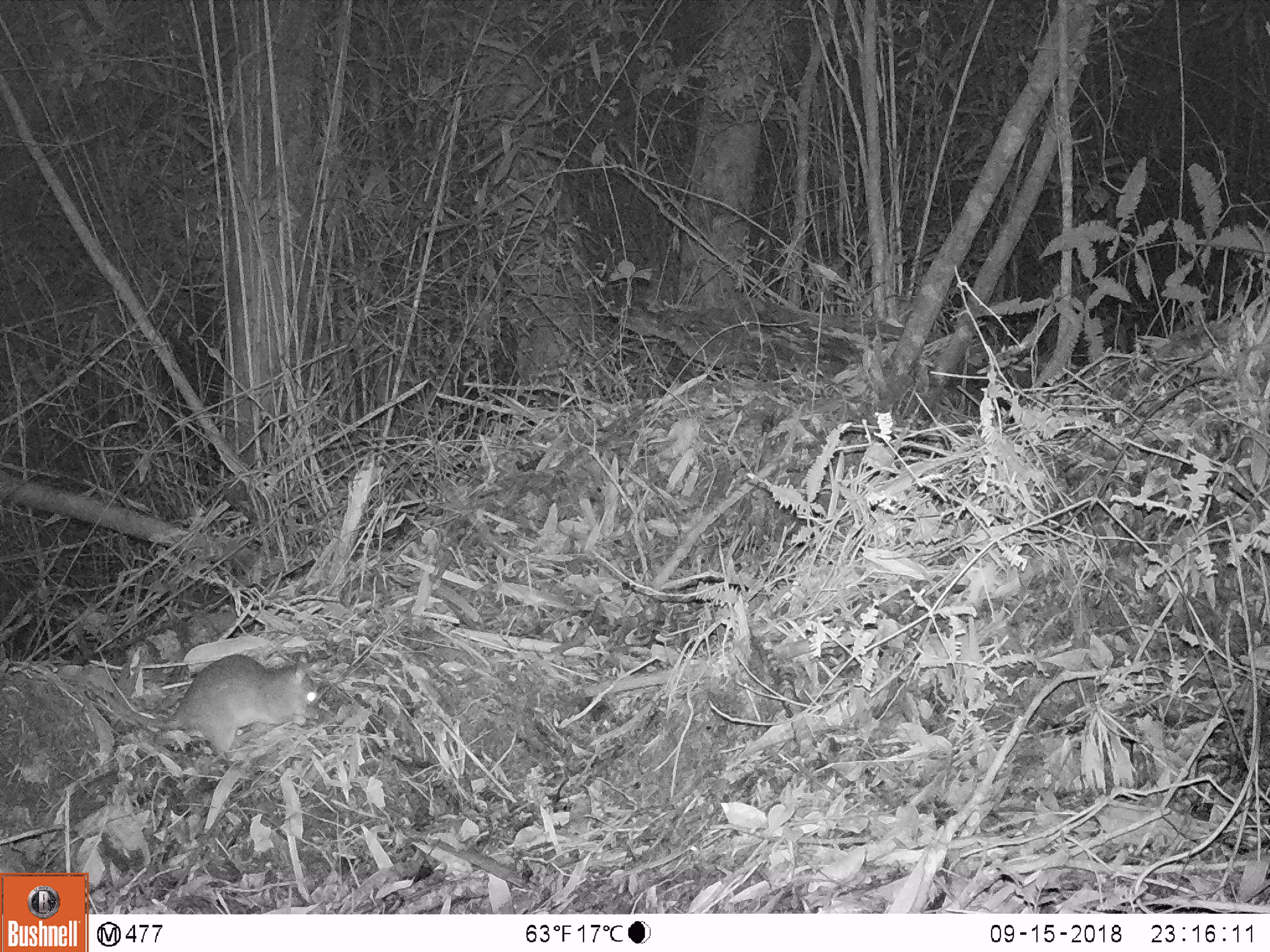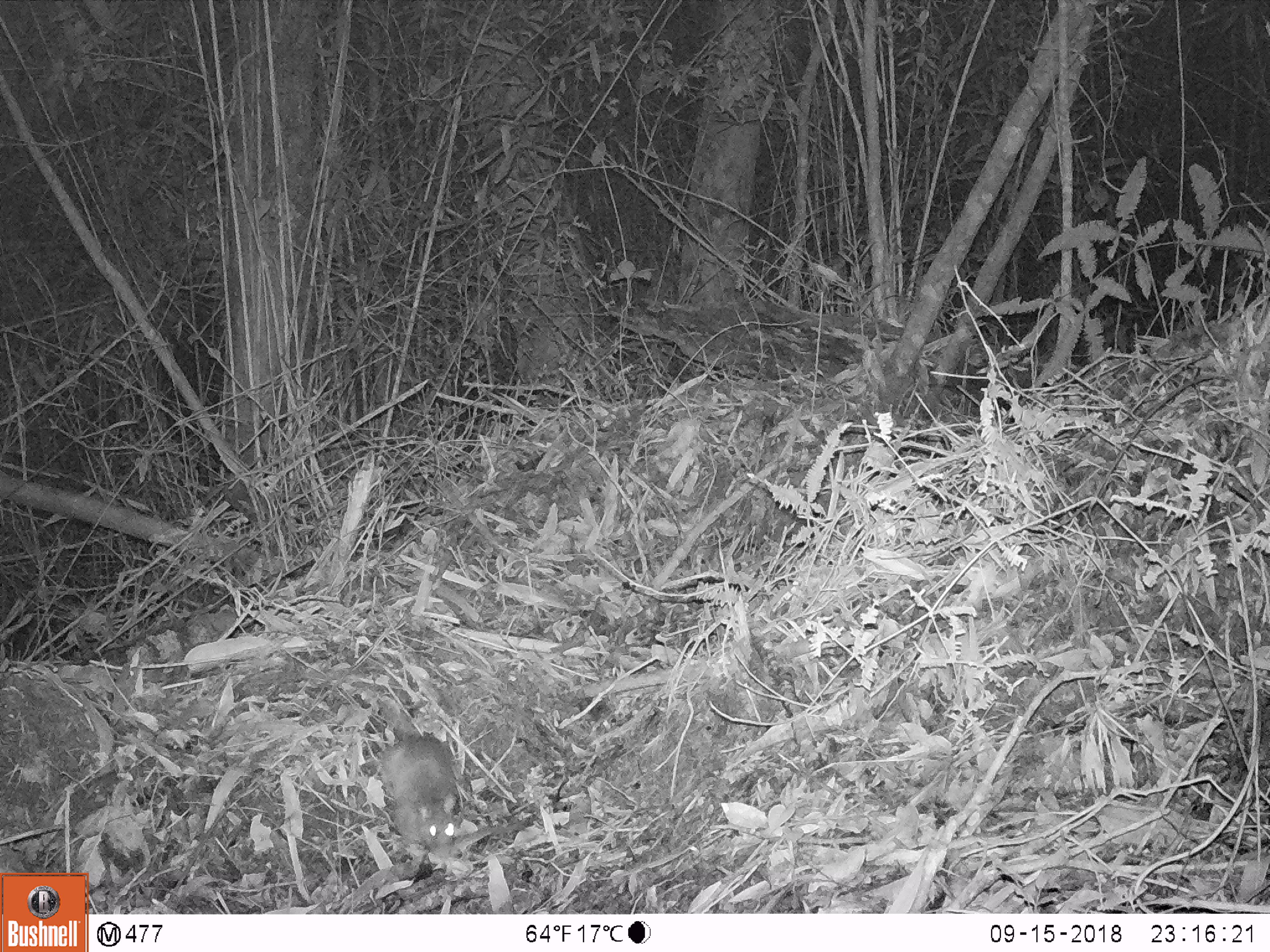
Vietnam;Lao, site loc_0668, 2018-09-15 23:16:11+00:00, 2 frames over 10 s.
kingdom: Animalia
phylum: Chordata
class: Mammalia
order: Rodentia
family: Muridae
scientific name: Muridae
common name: old-world mice and rats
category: unidentified murid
Unidentified murid (old-world mice and rats) (Muridae). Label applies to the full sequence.